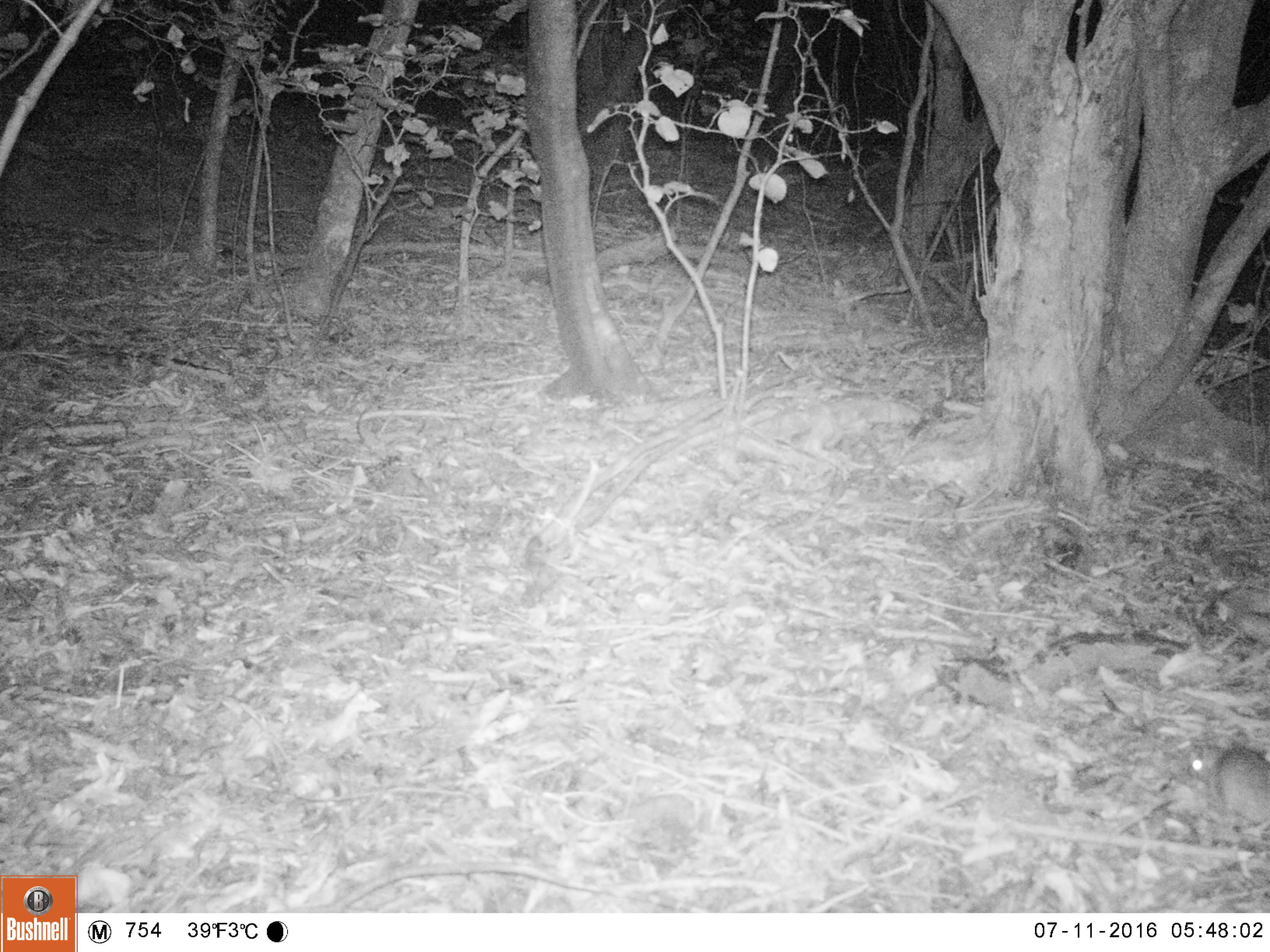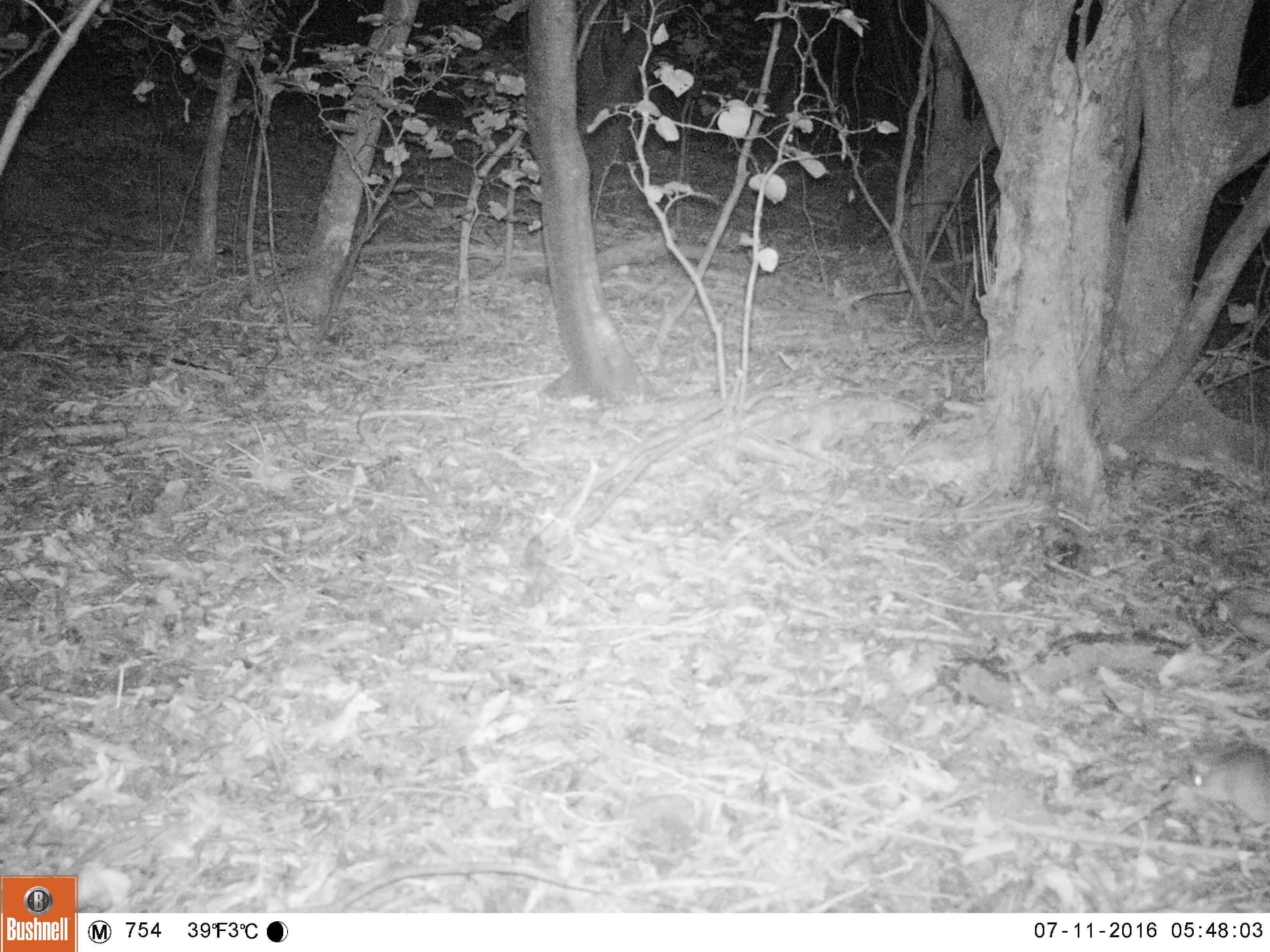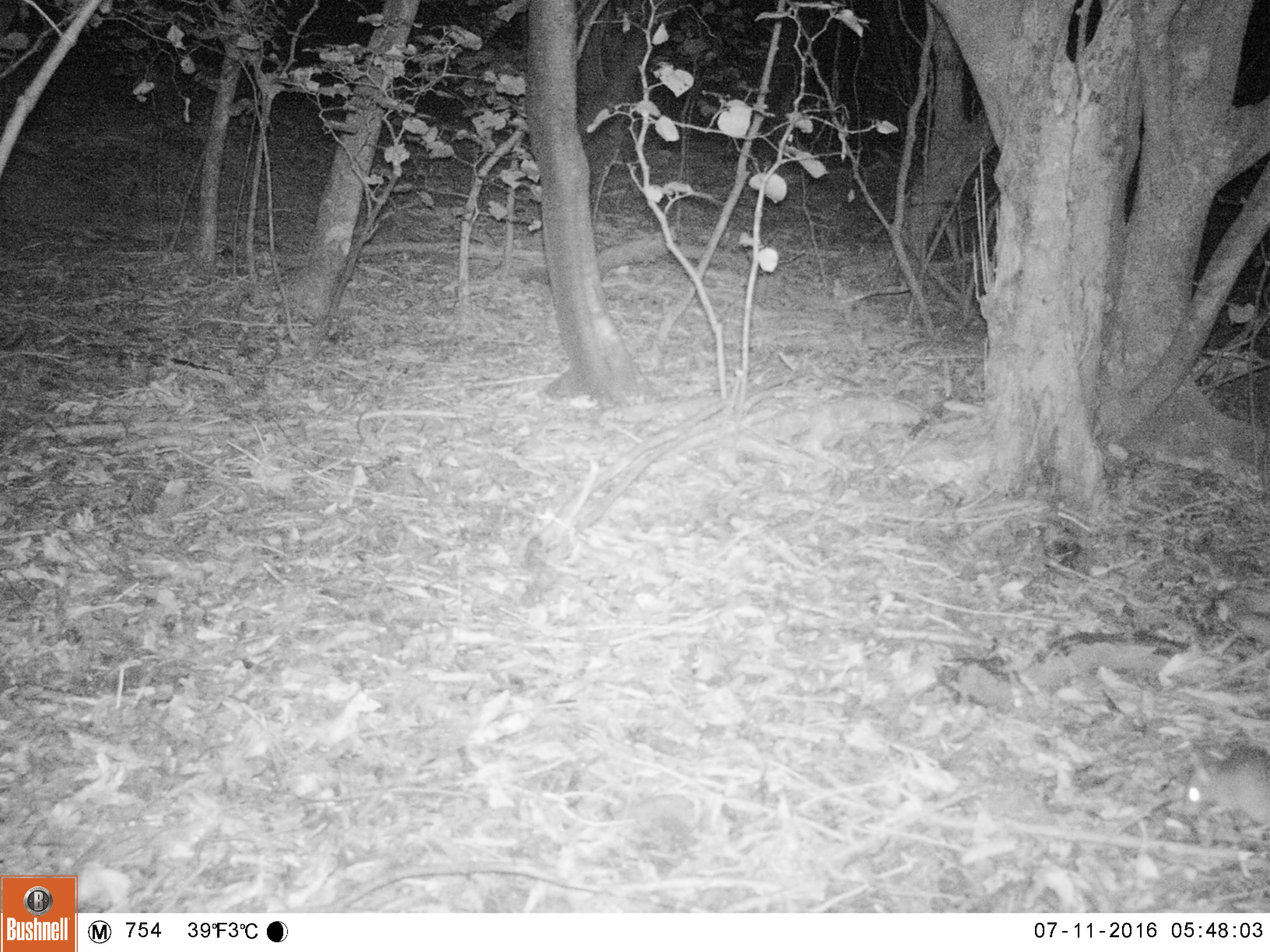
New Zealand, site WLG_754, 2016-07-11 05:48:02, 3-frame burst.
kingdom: Animalia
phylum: Chordata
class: Mammalia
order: Rodentia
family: Muridae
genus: Rattus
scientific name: Rattus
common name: rat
Rat (Rattus).